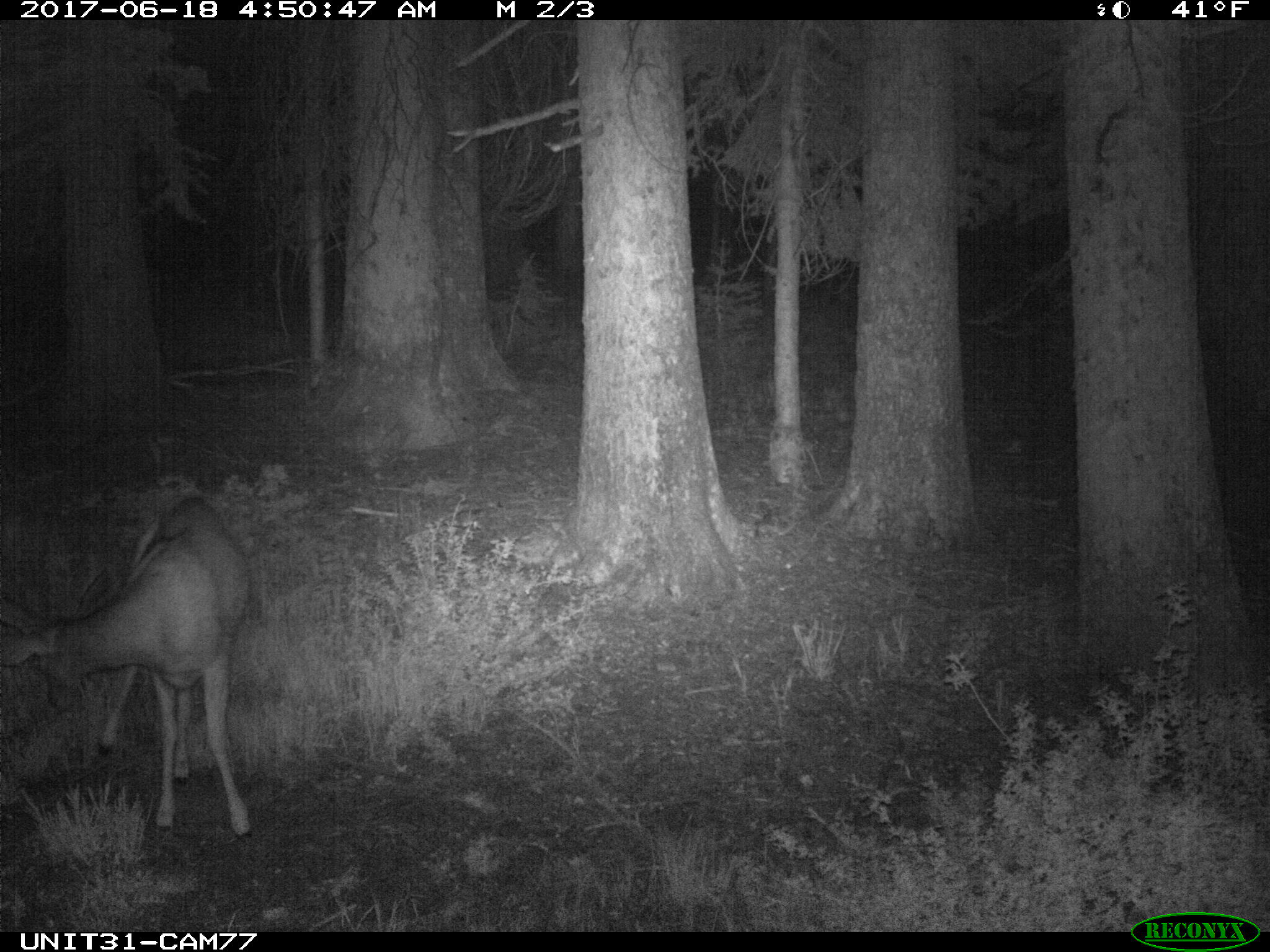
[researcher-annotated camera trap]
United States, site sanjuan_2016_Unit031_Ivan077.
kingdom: Animalia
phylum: Chordata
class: Mammalia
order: Artiodactyla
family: Cervidae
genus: Odocoileus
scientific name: Odocoileus hemionus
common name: mule deer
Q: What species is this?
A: Odocoileus hemionus (mule deer).